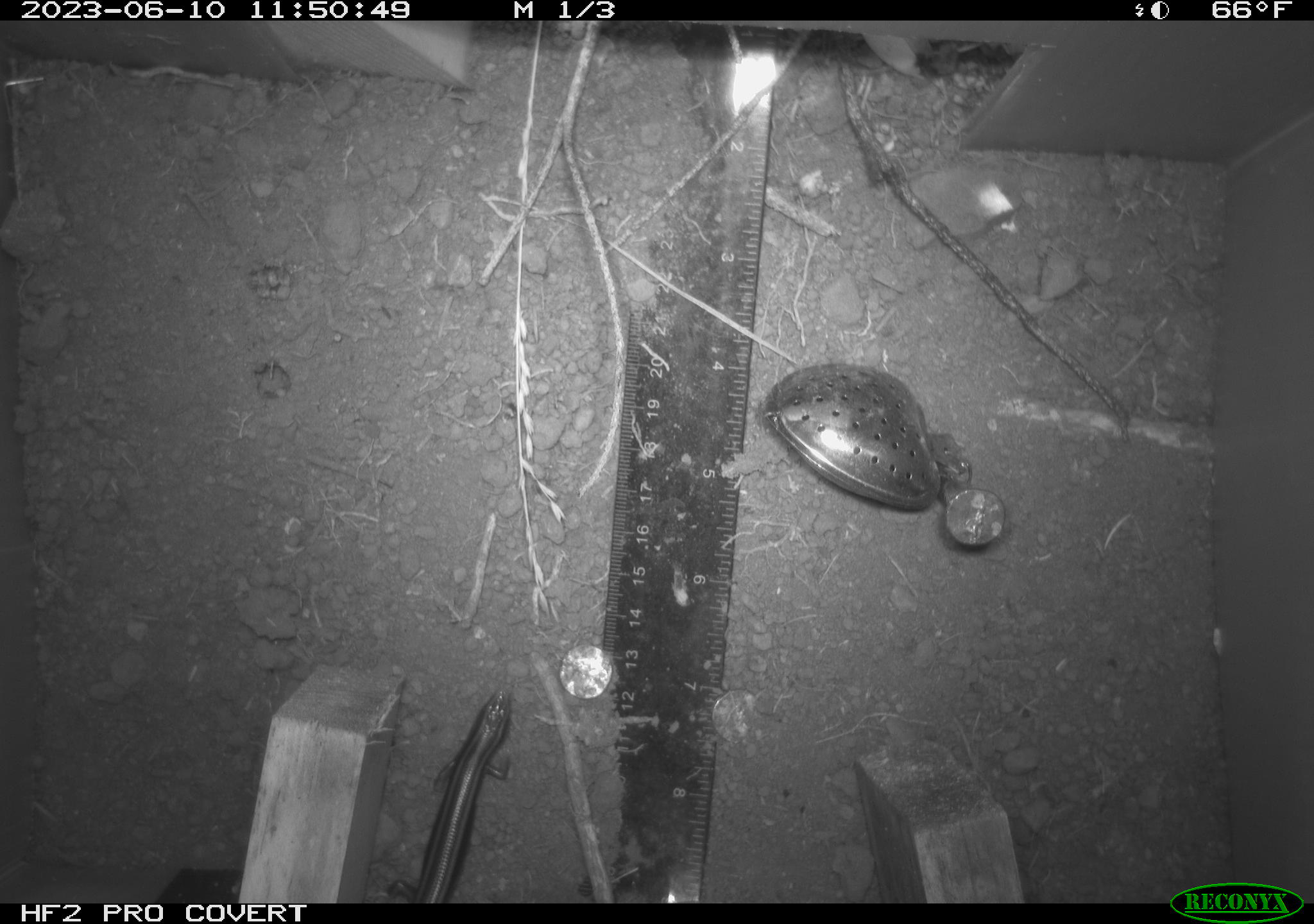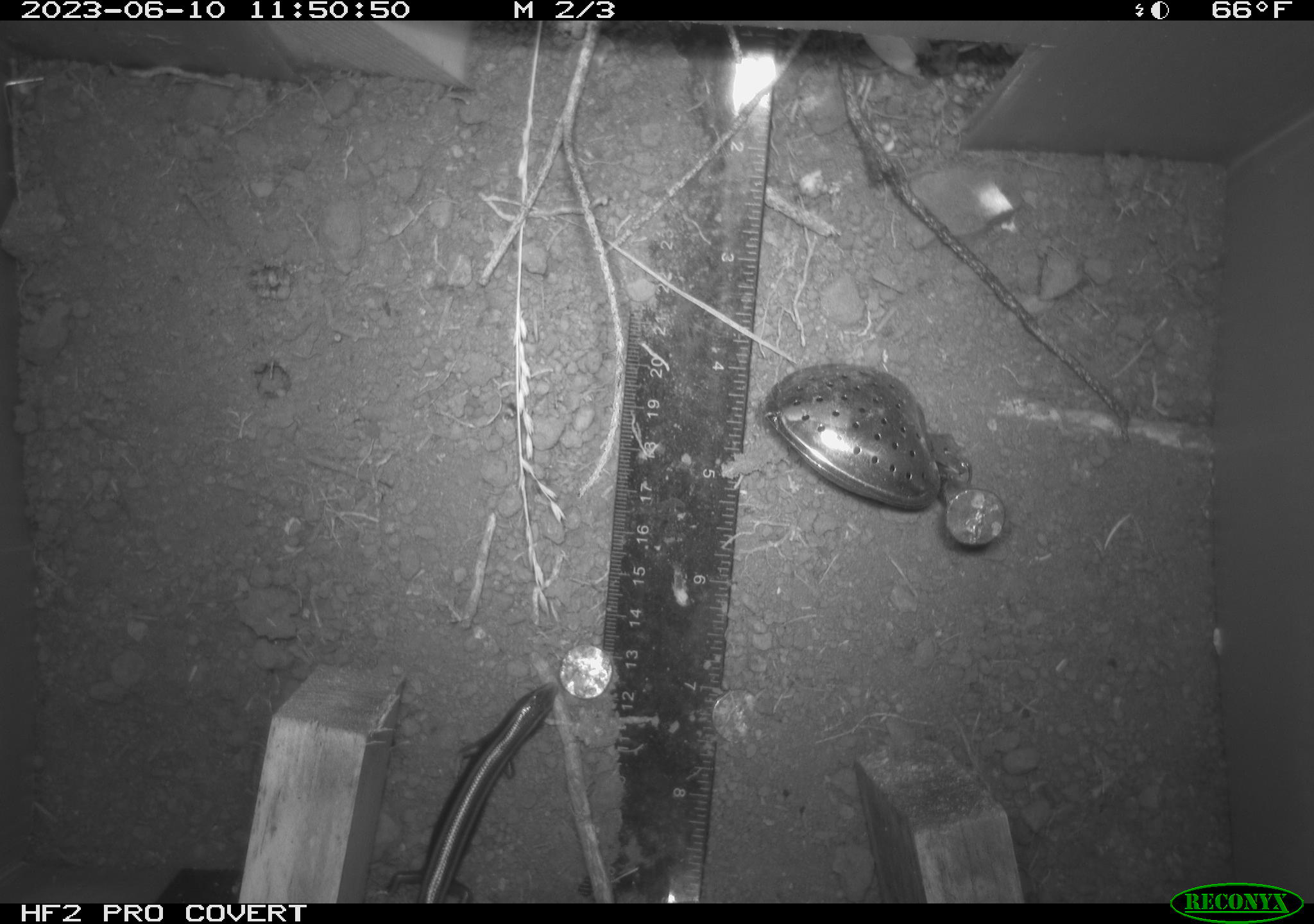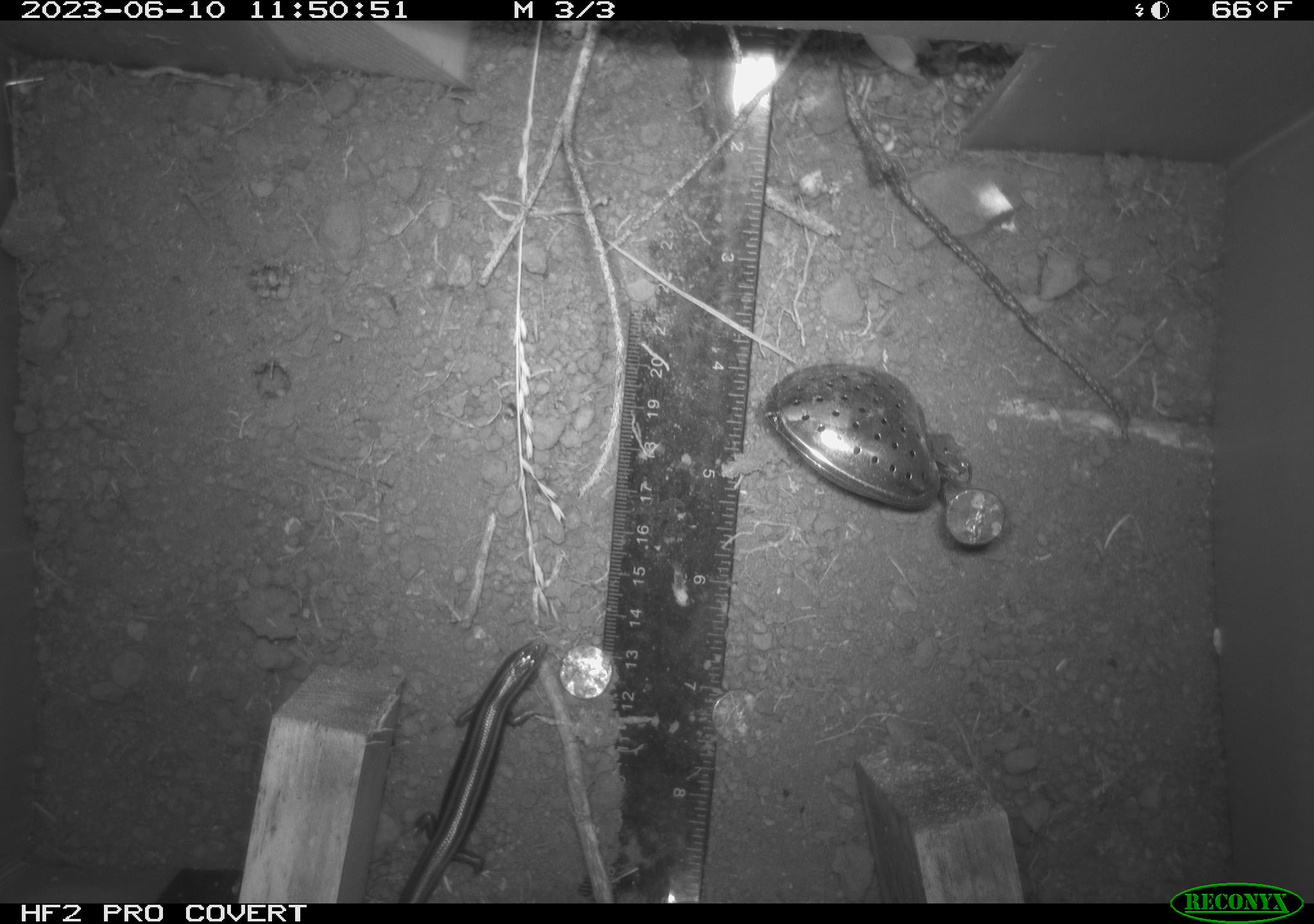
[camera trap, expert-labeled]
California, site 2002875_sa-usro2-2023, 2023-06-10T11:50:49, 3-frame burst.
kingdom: Animalia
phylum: Chordata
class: Reptilia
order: Squamata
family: Scincidae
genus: Plestiodon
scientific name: Plestiodon skiltonianus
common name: western skink